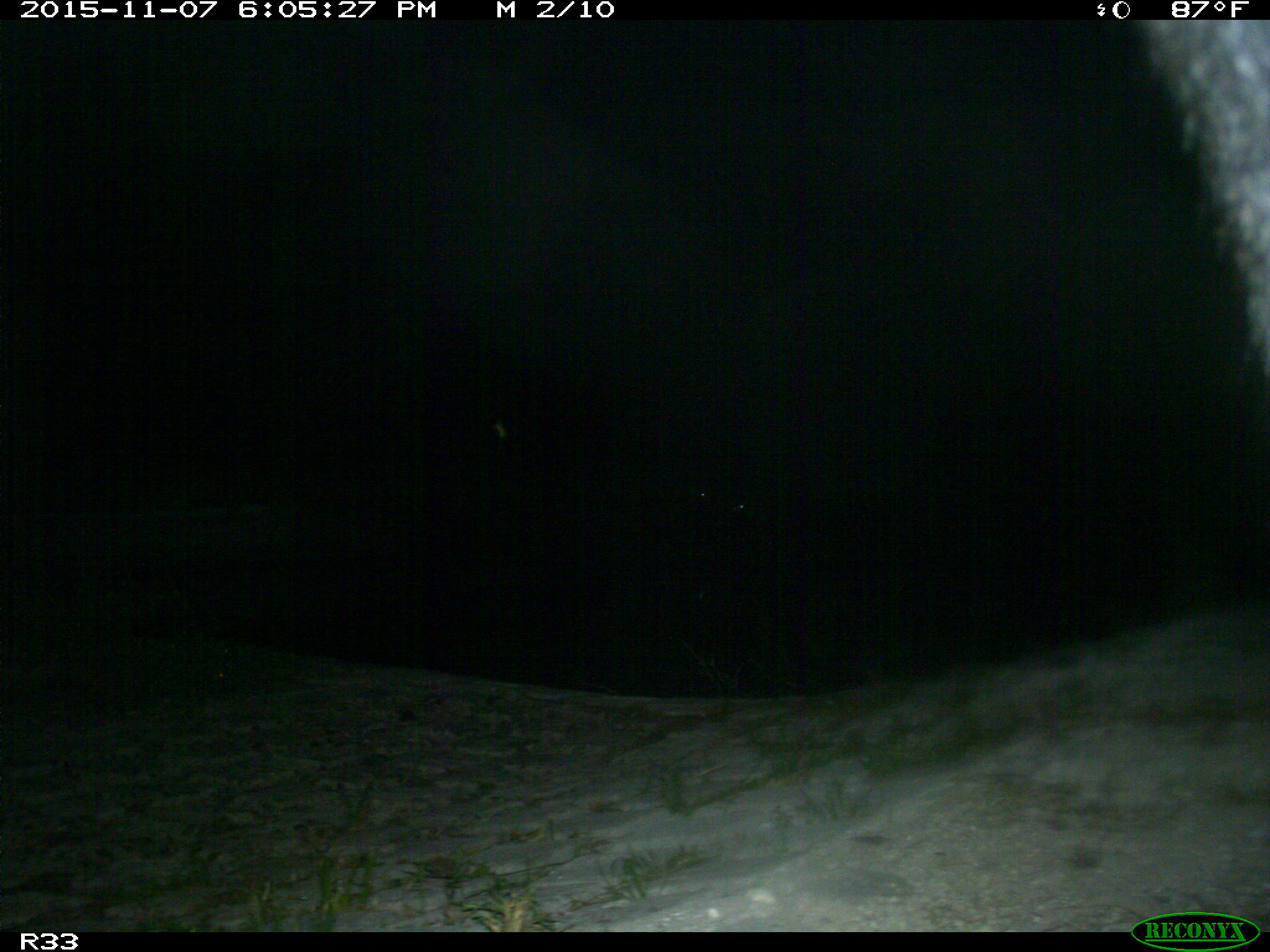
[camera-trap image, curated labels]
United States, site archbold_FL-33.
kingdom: Animalia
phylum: Chordata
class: Mammalia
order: Artiodactyla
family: Bovidae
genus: Bos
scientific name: Bos taurus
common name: domestic cow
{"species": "Bos taurus (domestic cow)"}